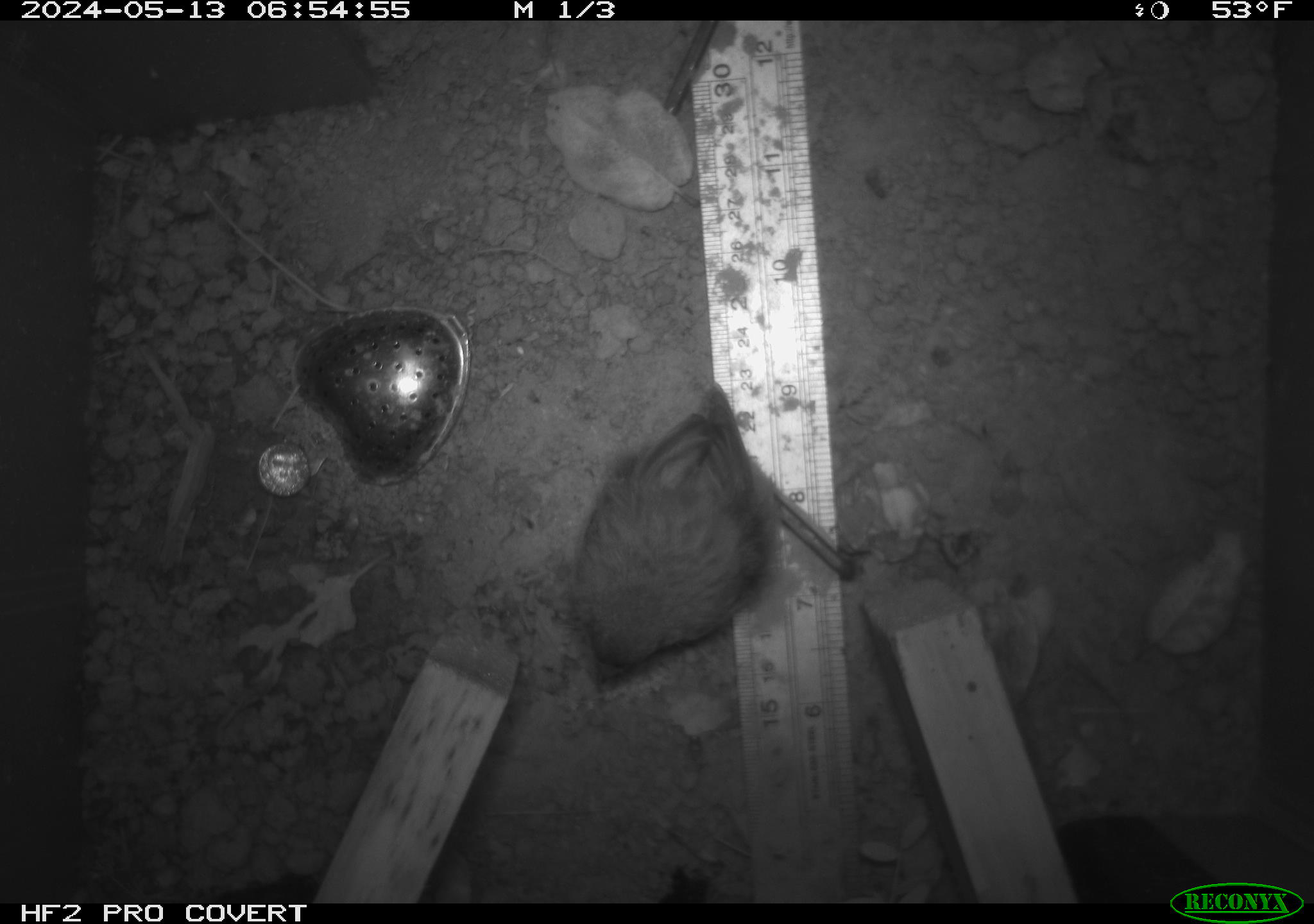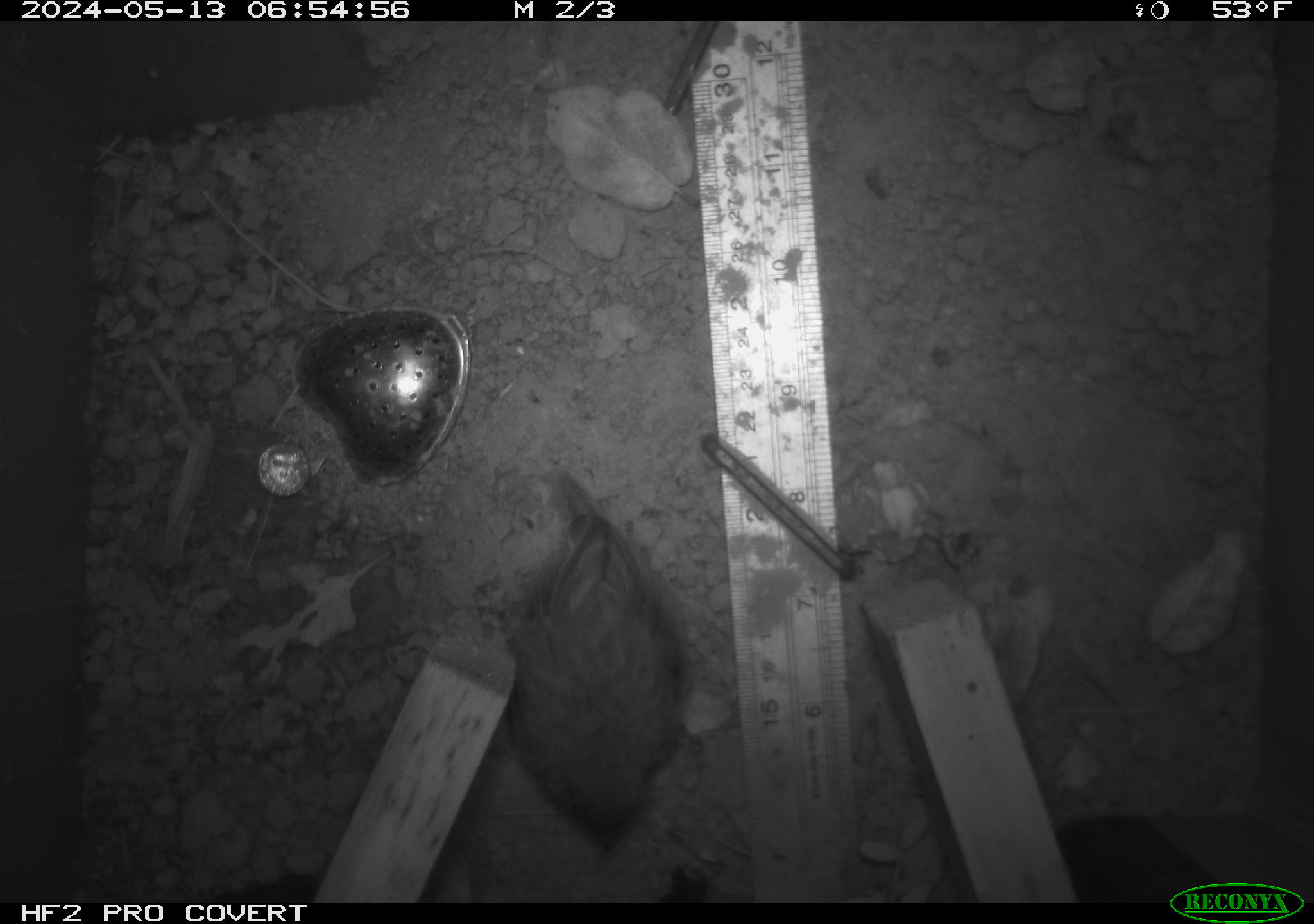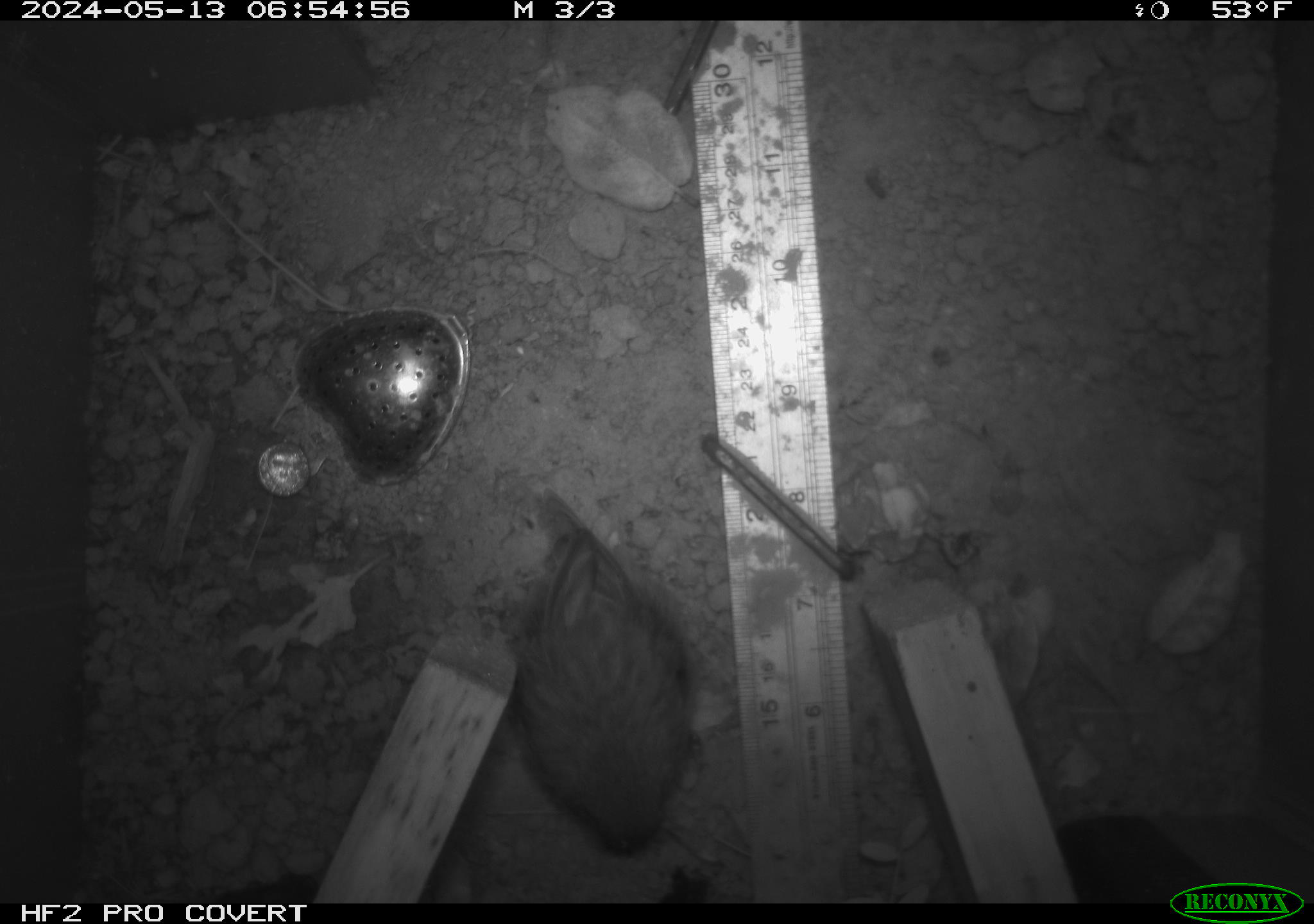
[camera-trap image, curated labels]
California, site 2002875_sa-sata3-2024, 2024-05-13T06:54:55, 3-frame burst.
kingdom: Animalia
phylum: Chordata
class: Aves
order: Passeriformes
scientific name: Passeriformes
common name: passerines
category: passeriformes order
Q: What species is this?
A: Passeriformes order (passerines) (Passeriformes).